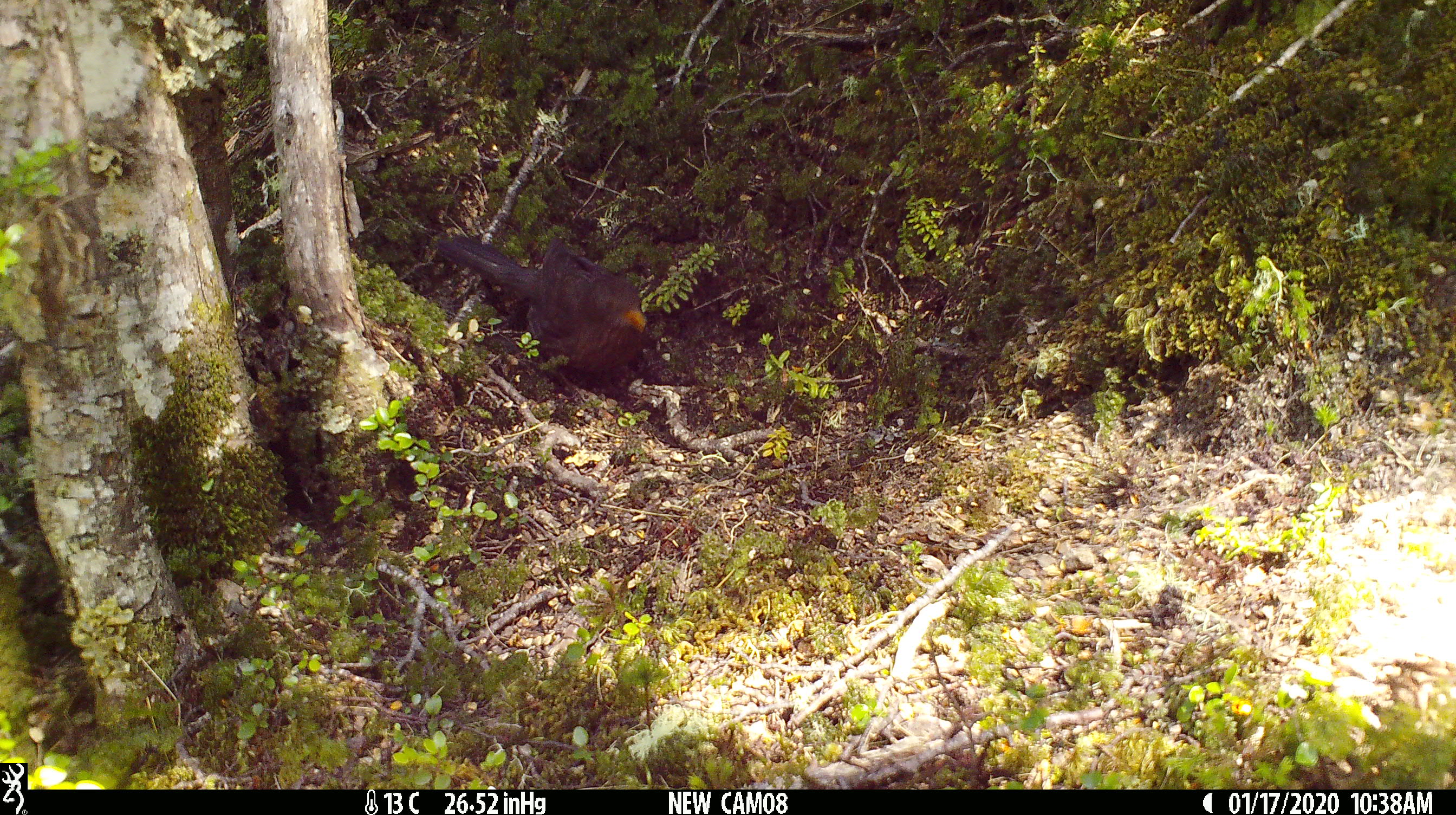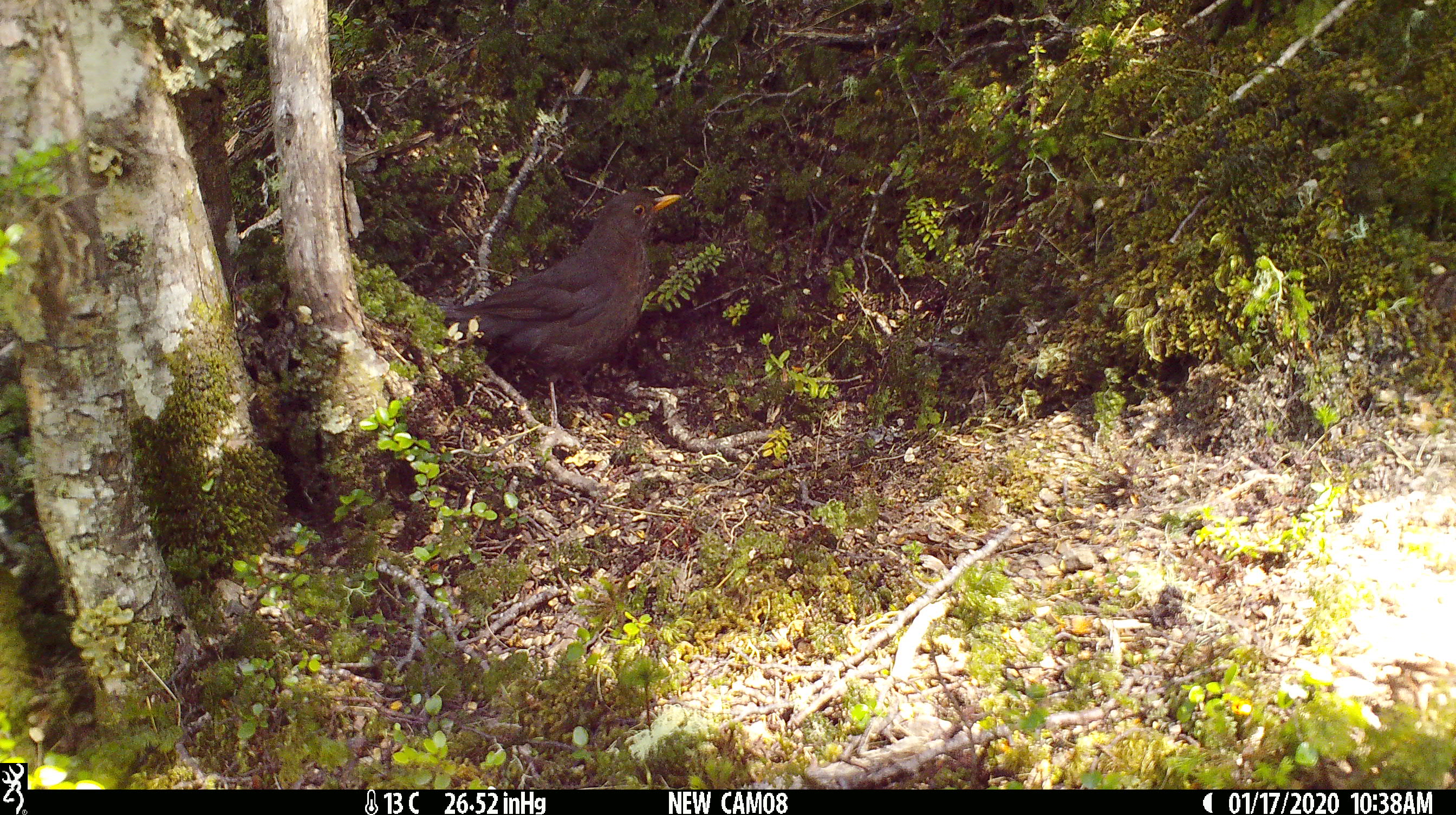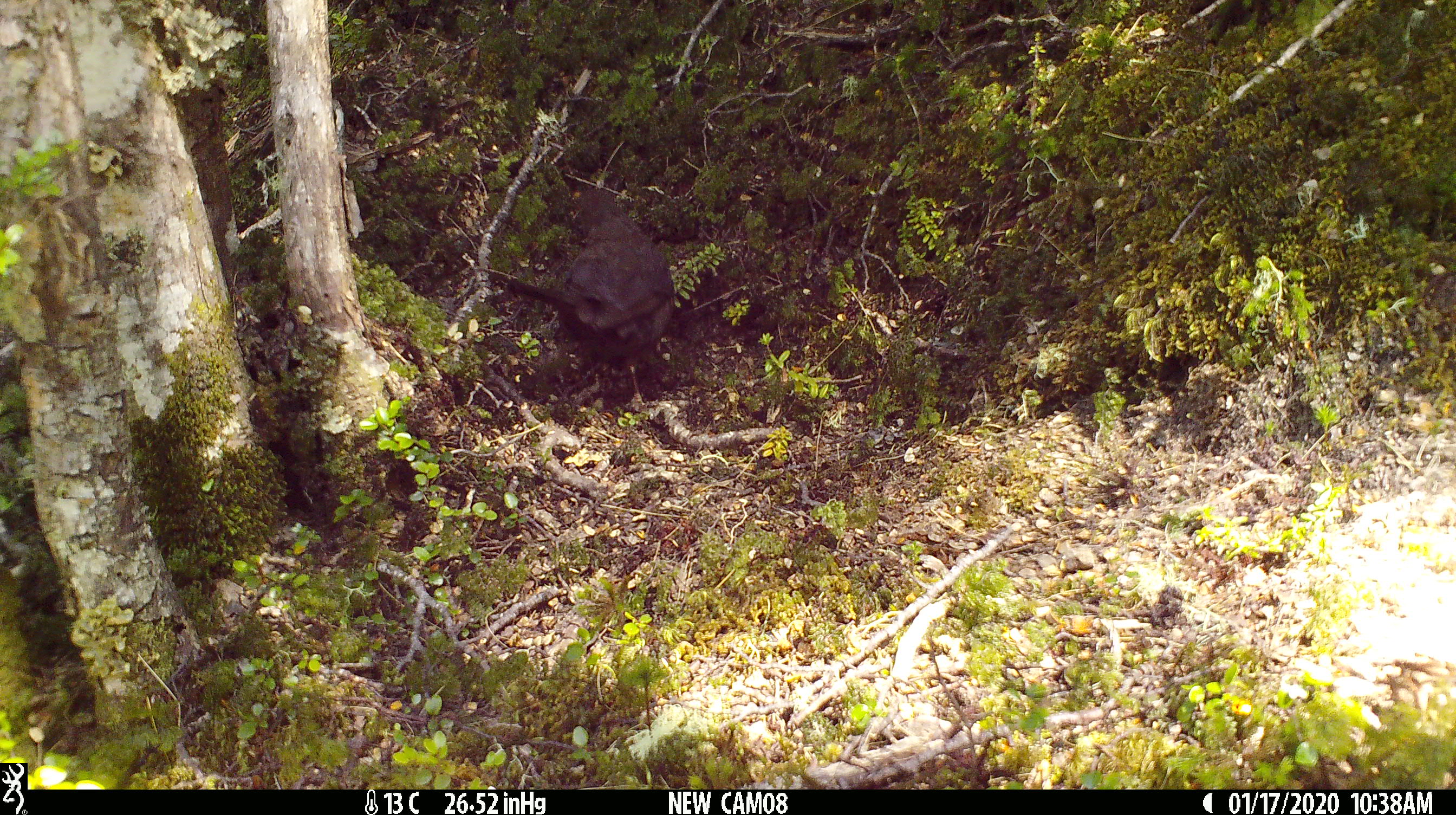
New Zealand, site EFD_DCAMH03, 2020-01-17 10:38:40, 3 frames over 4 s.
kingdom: Animalia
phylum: Chordata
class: Aves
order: Passeriformes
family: Turdidae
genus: Turdus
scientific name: Turdus merula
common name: eurasian blackbird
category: blackbird